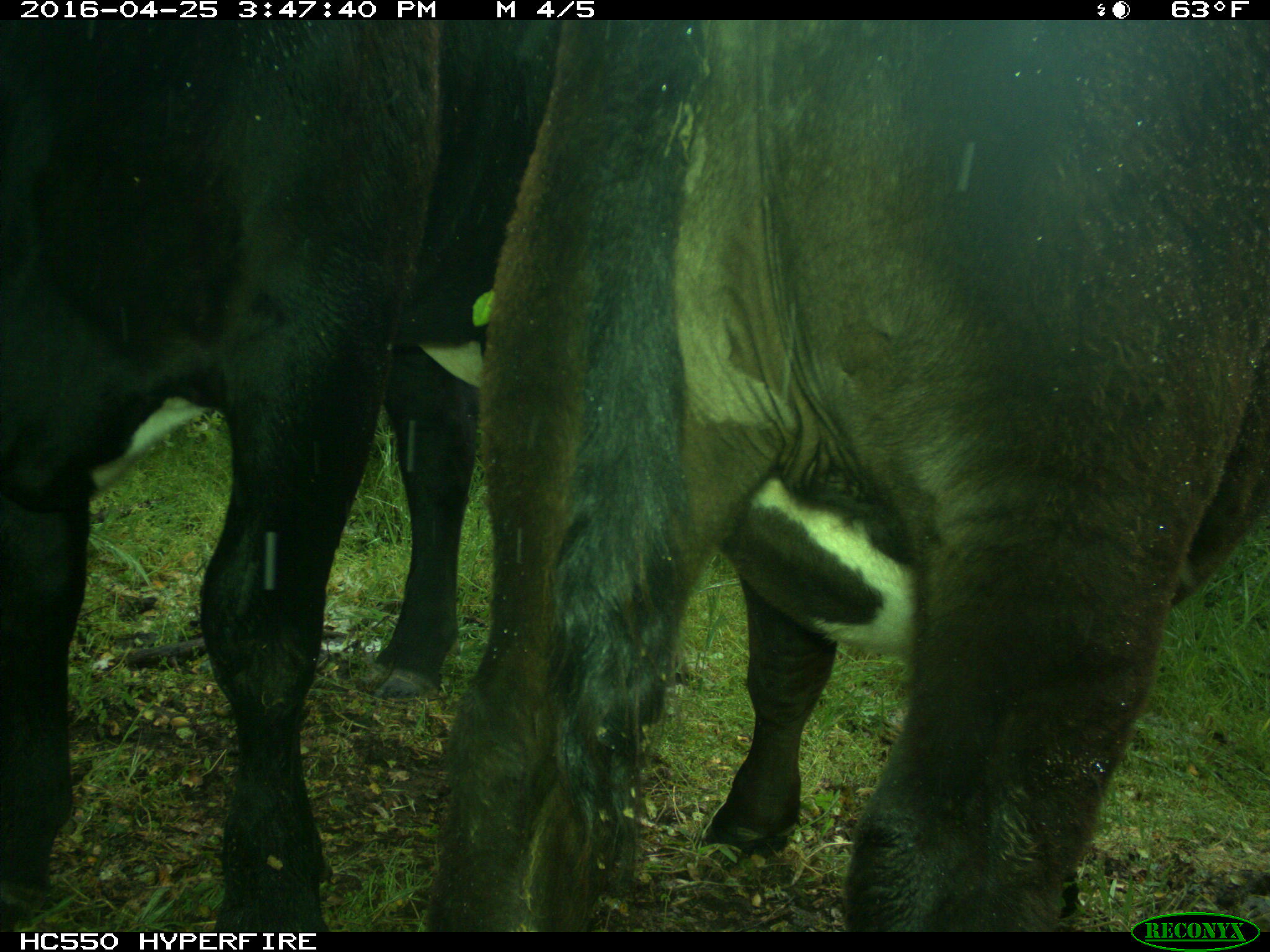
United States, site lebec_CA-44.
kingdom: Animalia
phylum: Chordata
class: Mammalia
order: Artiodactyla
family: Bovidae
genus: Bos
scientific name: Bos taurus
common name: domestic cow